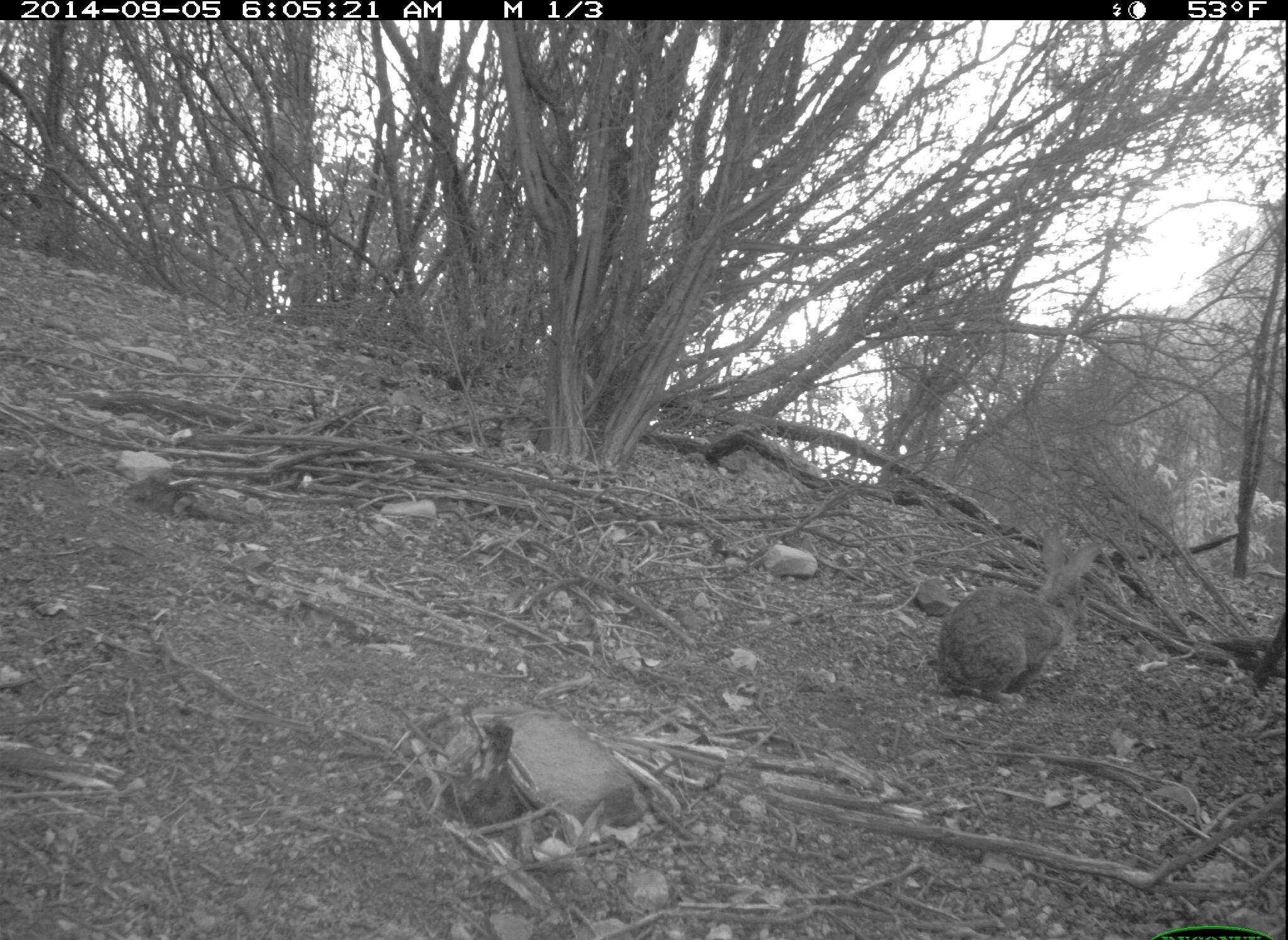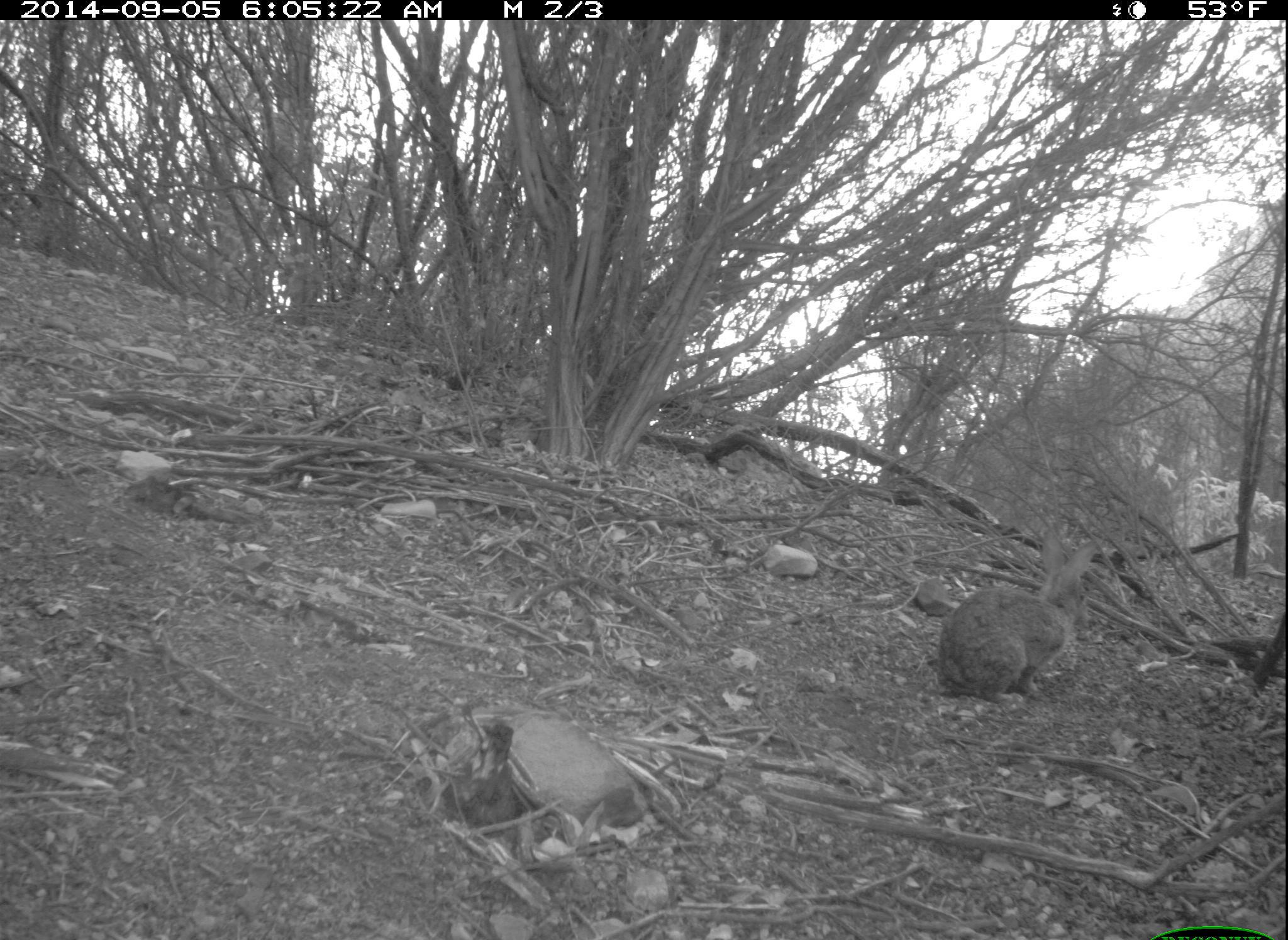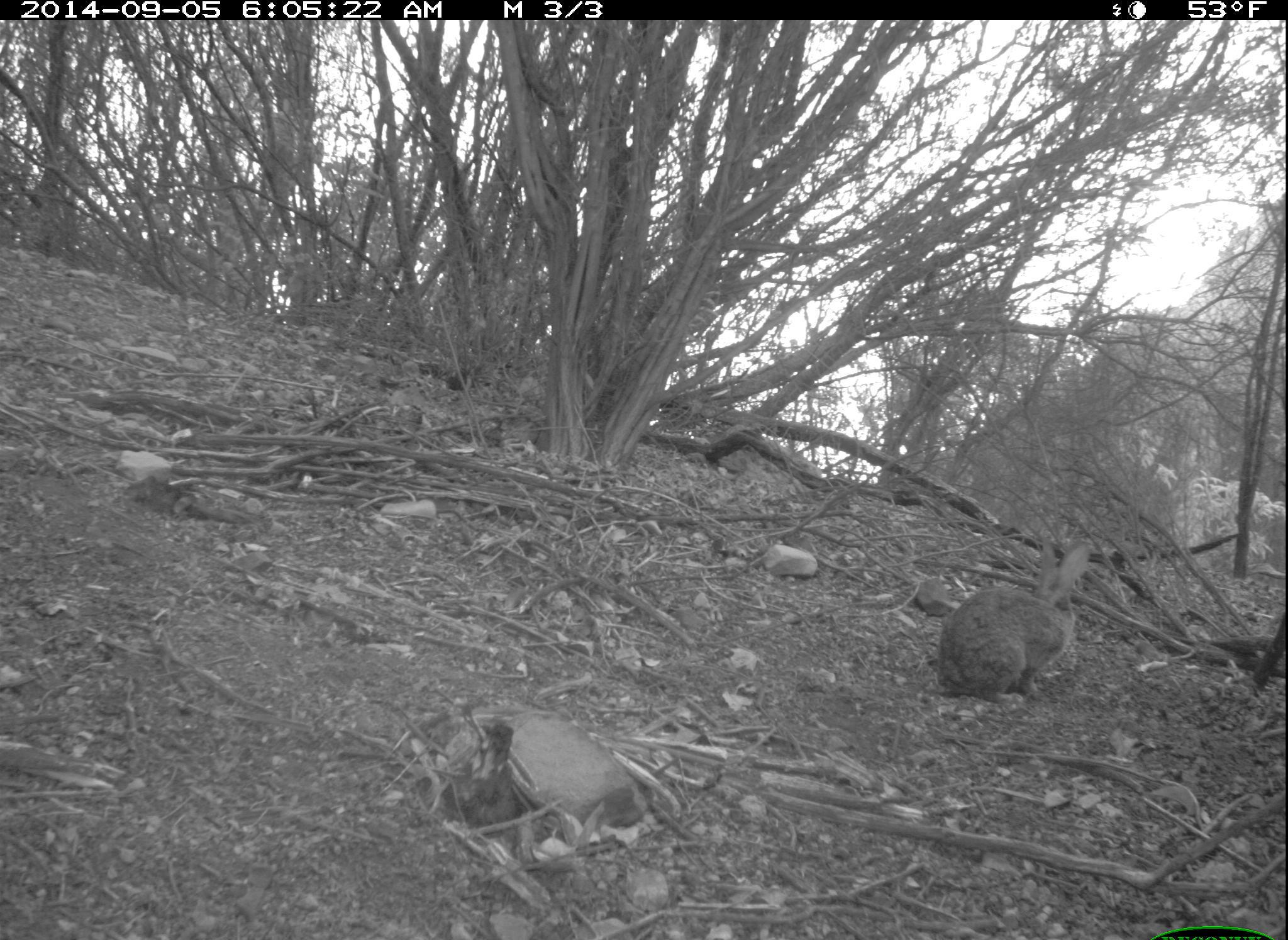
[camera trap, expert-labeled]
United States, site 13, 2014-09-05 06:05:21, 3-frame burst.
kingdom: Animalia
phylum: Chordata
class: Mammalia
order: Lagomorpha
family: Leporidae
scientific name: Leporidae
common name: rabbits and hares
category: rabbit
Rabbit (rabbits and hares) (Leporidae).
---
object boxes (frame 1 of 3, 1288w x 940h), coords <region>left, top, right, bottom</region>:
rabbit: <region>934, 527, 1104, 705</region>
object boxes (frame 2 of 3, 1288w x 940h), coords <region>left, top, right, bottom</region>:
rabbit: <region>937, 528, 1100, 705</region>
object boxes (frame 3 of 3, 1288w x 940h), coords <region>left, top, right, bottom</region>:
rabbit: <region>935, 539, 1092, 703</region>